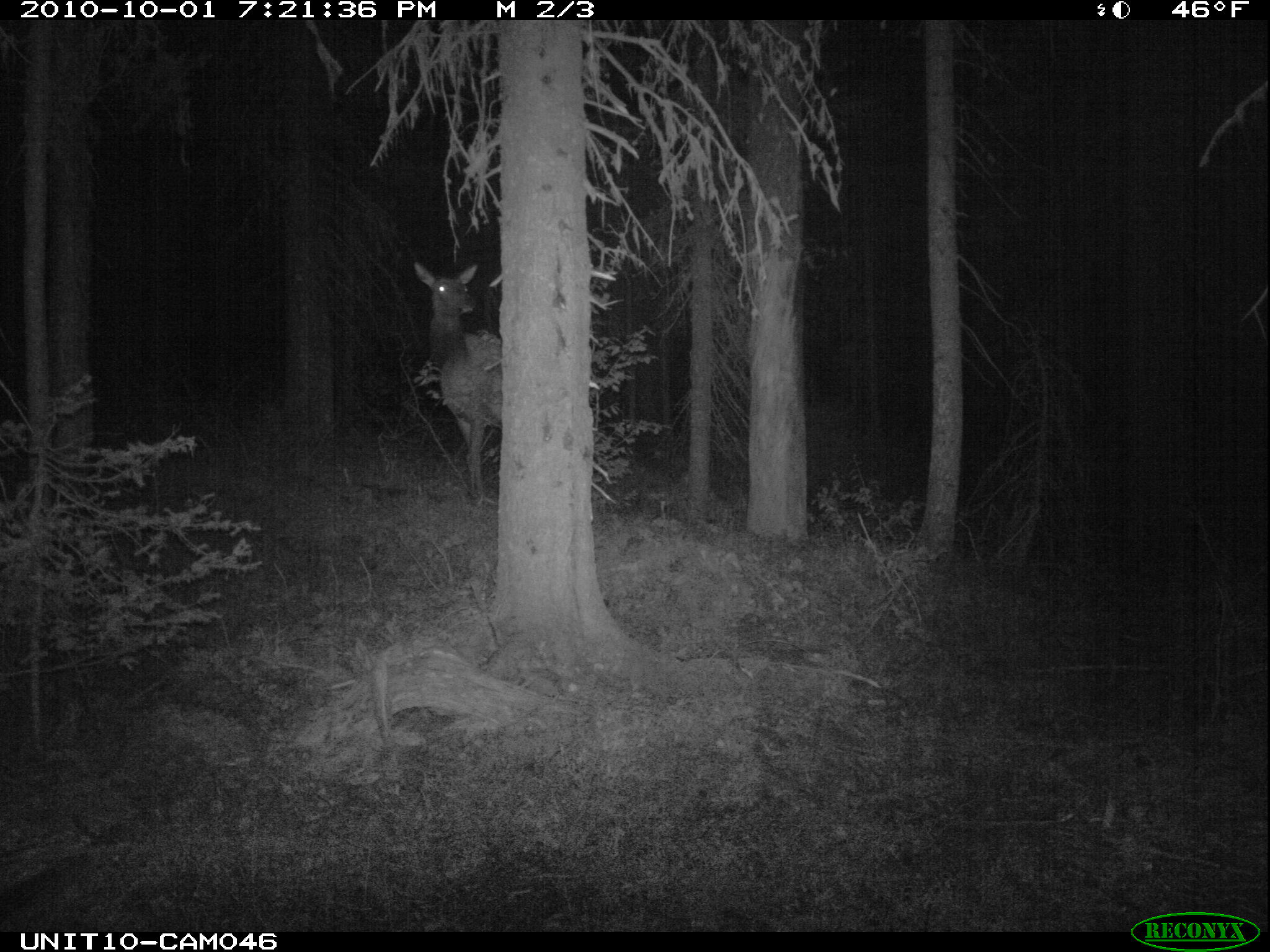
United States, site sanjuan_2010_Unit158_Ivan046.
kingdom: Animalia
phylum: Chordata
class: Mammalia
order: Artiodactyla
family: Cervidae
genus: Cervus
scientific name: Cervus elaphus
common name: red deer